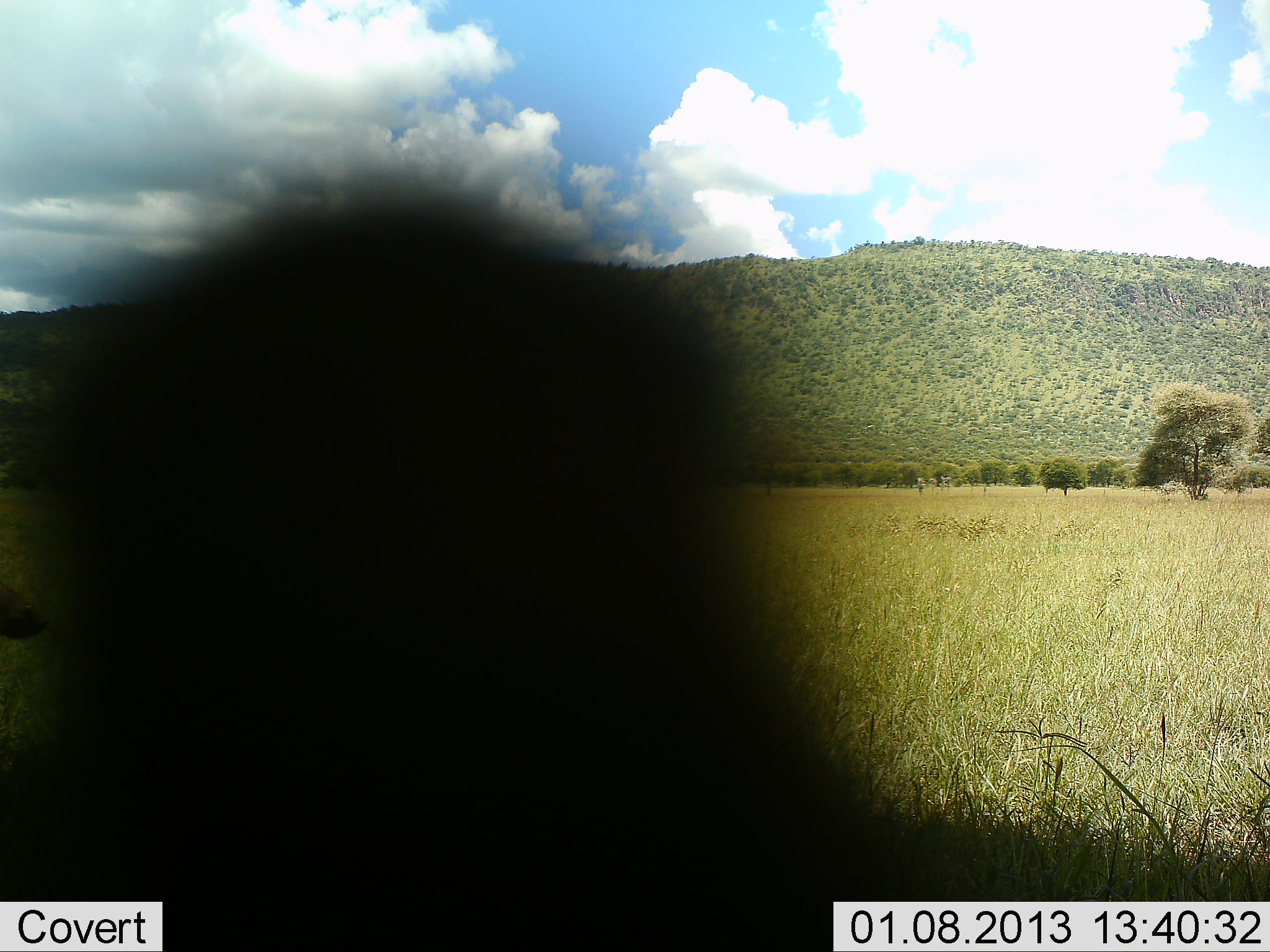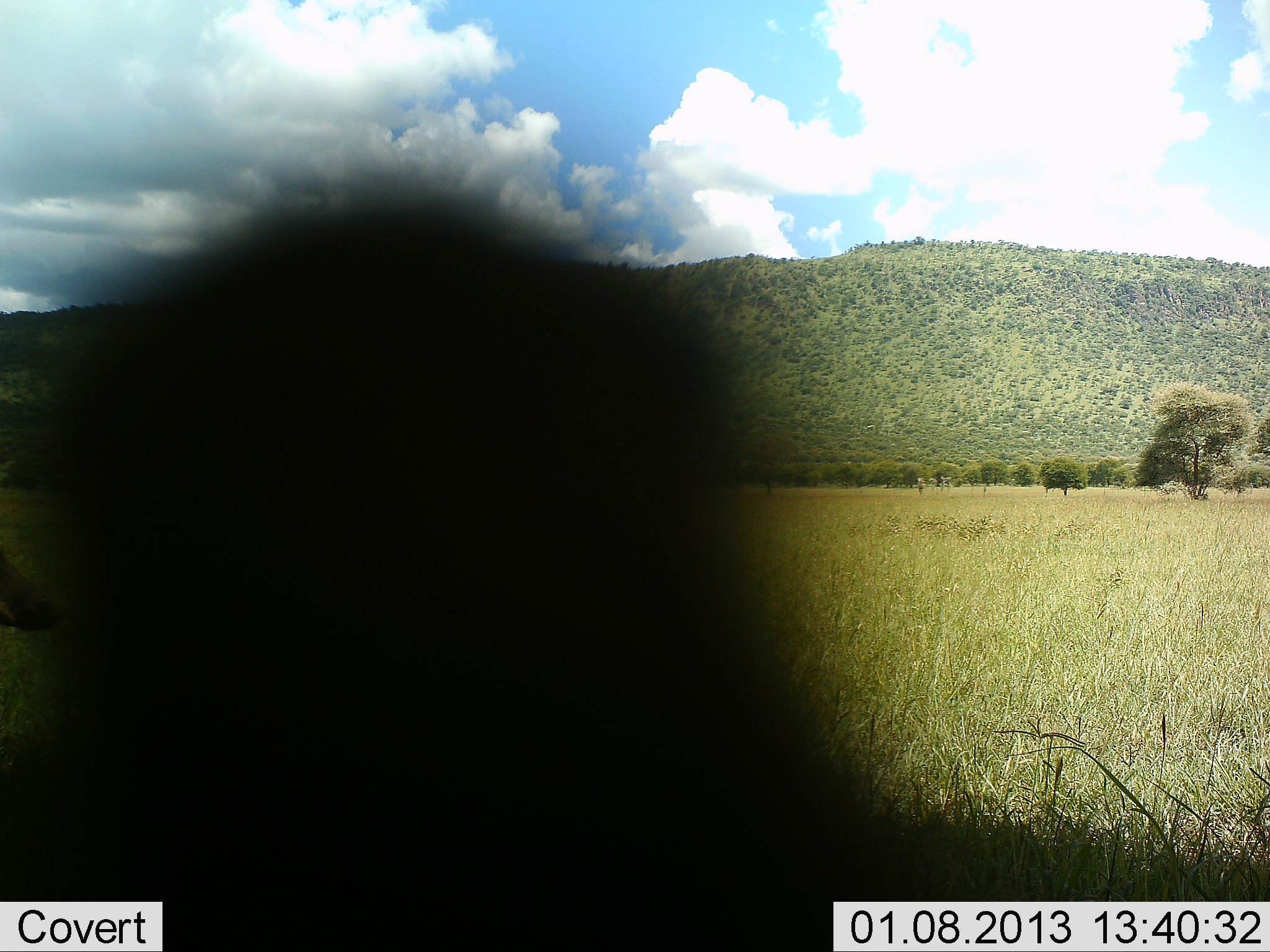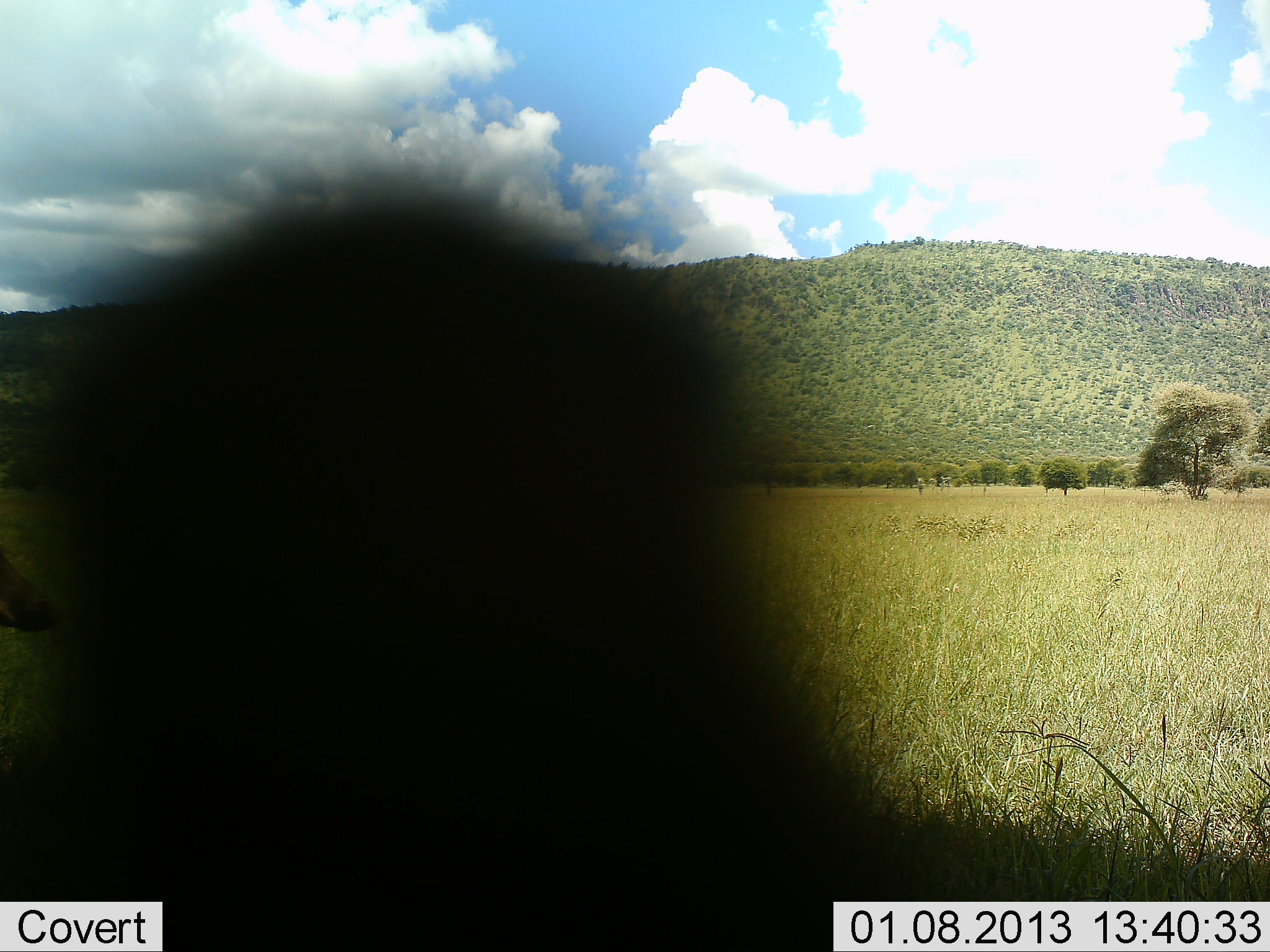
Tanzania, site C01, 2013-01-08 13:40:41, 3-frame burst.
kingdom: Animalia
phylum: Chordata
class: Mammalia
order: Primates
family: Cercopithecidae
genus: Papio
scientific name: Papio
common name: baboon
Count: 1.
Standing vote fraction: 100%.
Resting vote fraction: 0%.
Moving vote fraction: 0%.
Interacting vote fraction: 0%.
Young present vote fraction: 0%.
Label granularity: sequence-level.